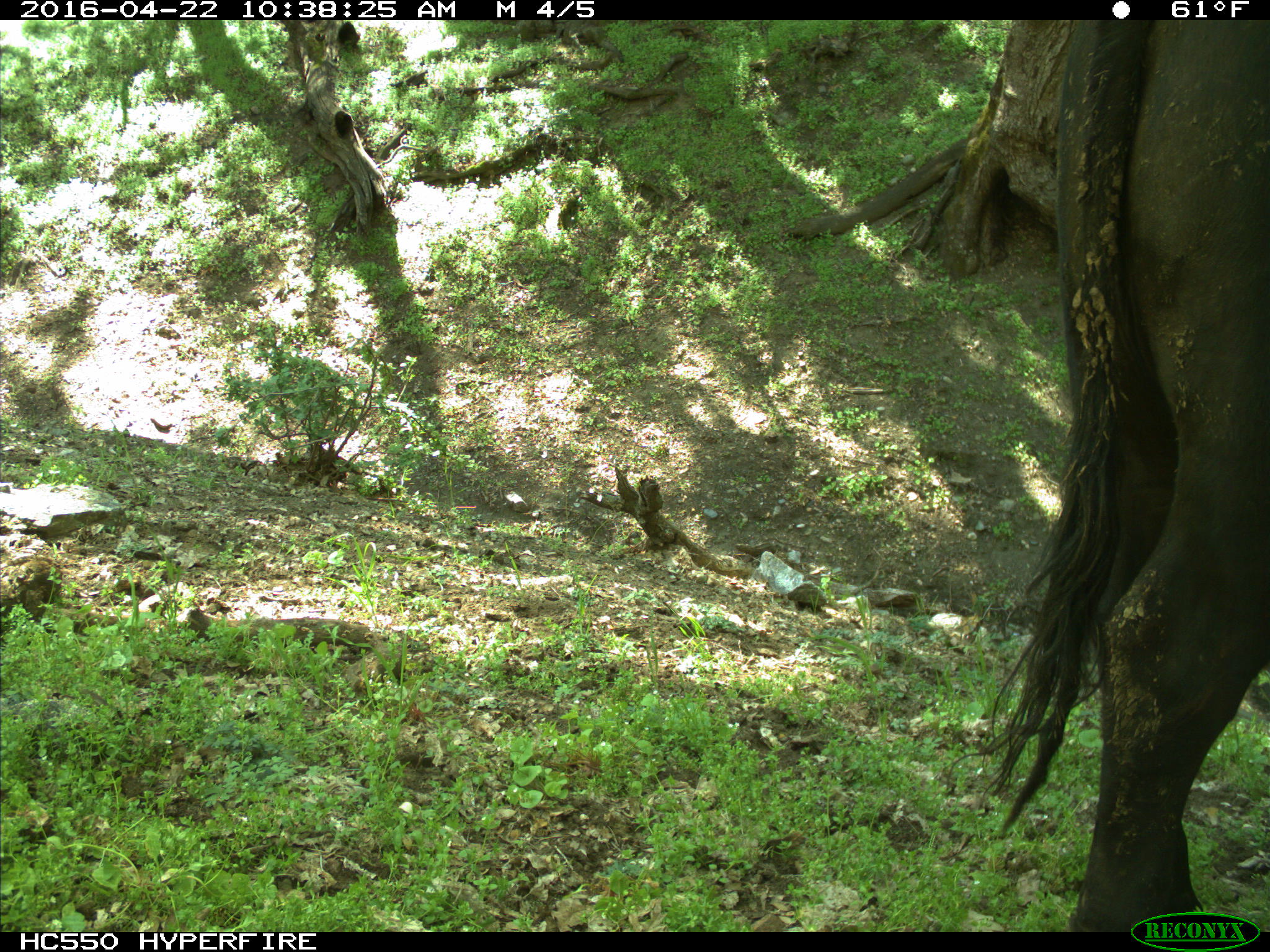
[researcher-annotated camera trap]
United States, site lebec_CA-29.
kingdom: Animalia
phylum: Chordata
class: Mammalia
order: Artiodactyla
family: Bovidae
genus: Bos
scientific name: Bos taurus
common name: domestic cow